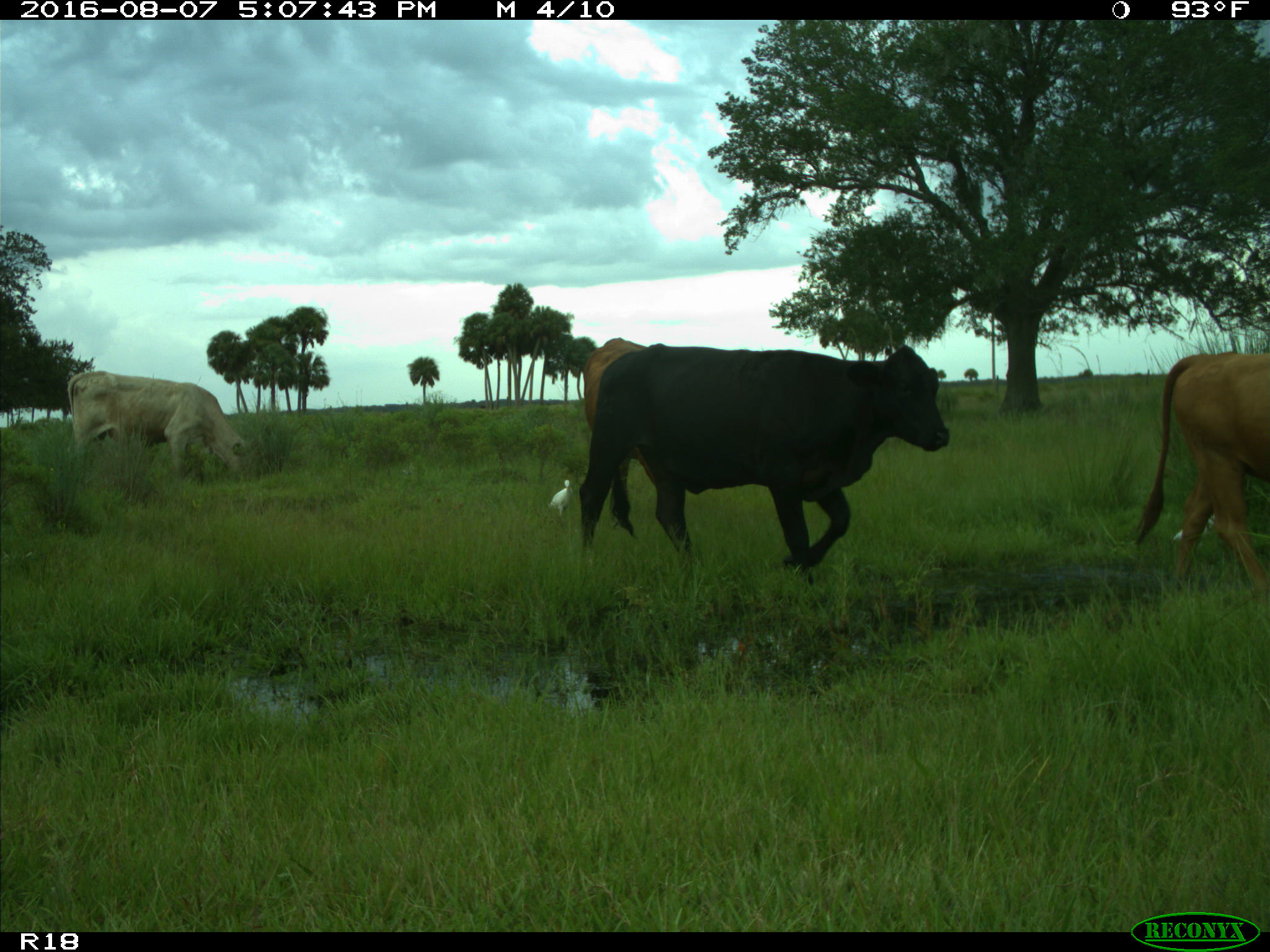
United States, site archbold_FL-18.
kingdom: Animalia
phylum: Chordata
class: Mammalia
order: Artiodactyla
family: Bovidae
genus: Bos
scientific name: Bos taurus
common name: domestic cow